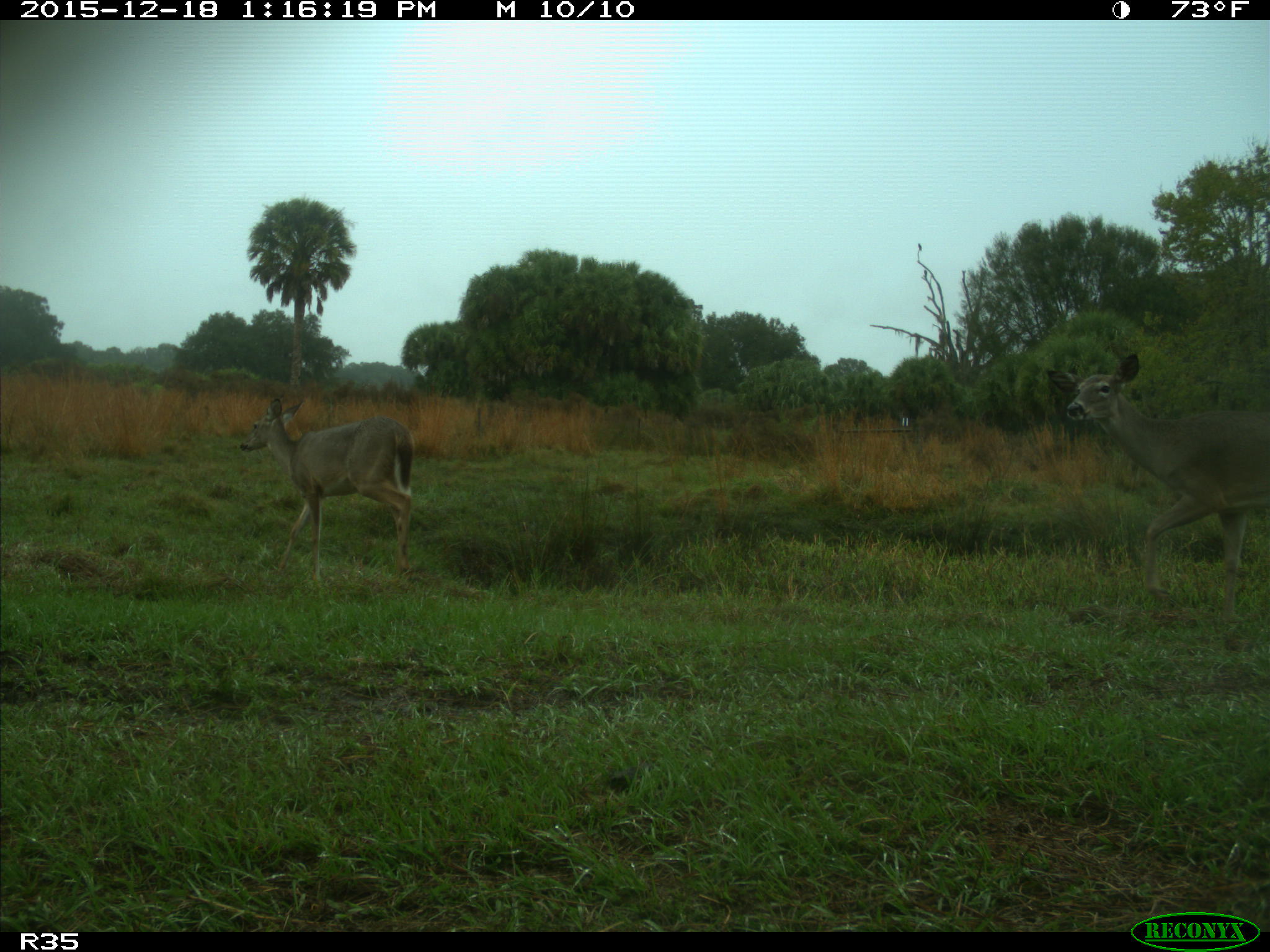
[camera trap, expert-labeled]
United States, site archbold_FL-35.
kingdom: Animalia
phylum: Chordata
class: Mammalia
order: Artiodactyla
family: Cervidae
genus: Odocoileus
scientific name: Odocoileus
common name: deer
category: unidentified deer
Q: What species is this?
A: Unidentified deer (deer) (Odocoileus).